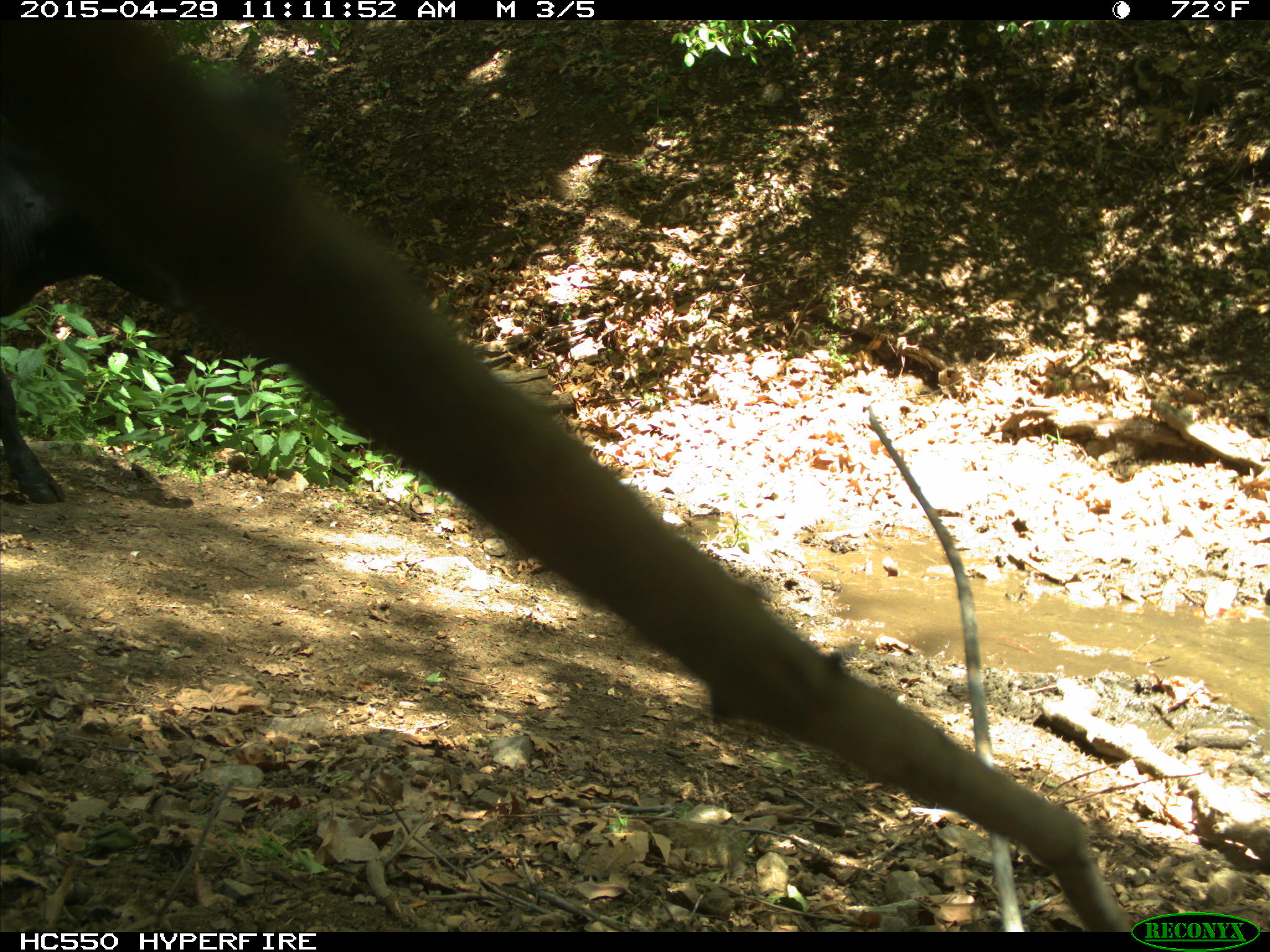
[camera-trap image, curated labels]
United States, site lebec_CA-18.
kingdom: Animalia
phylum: Chordata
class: Mammalia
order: Artiodactyla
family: Bovidae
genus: Bos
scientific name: Bos taurus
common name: domestic cow